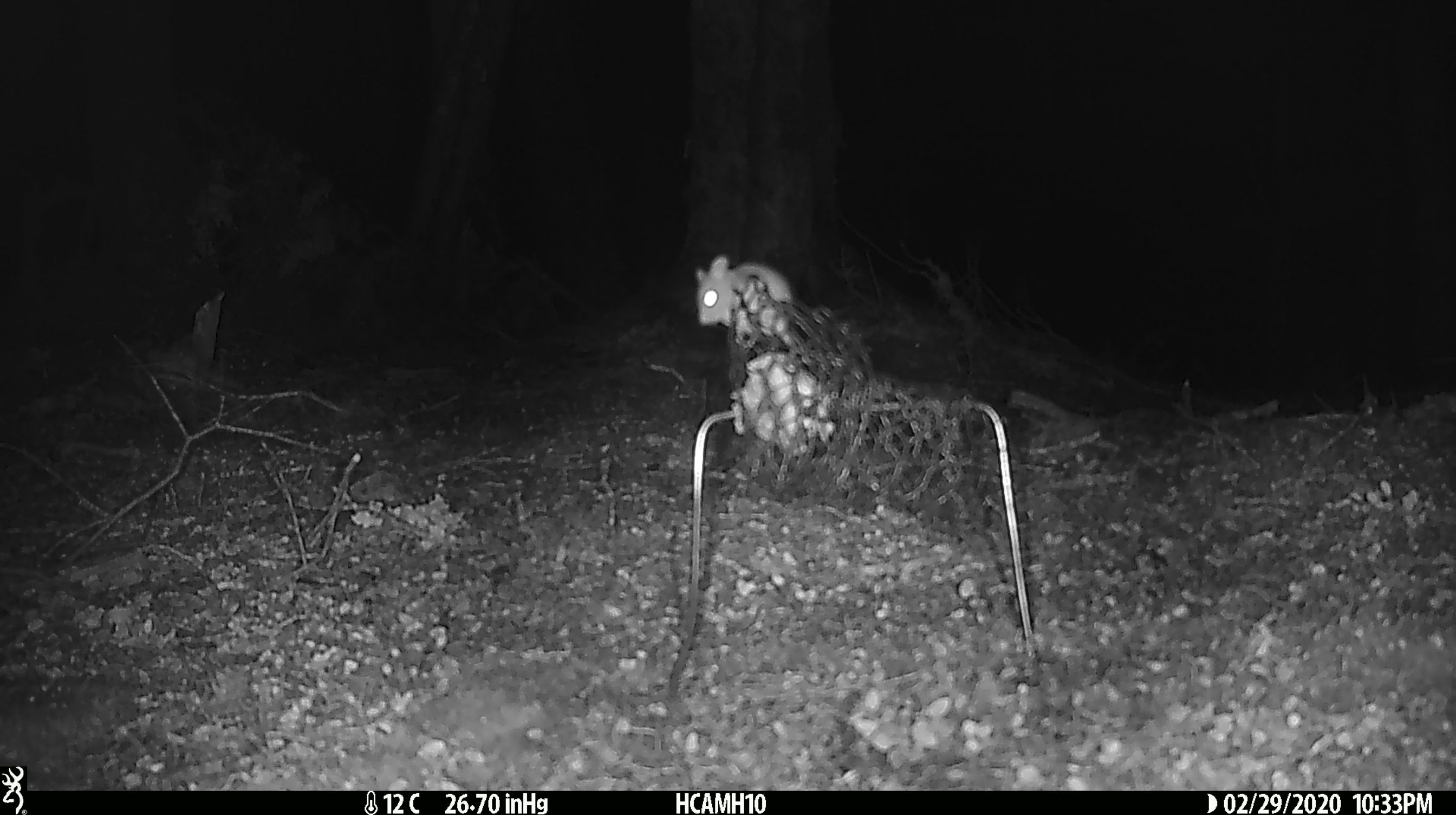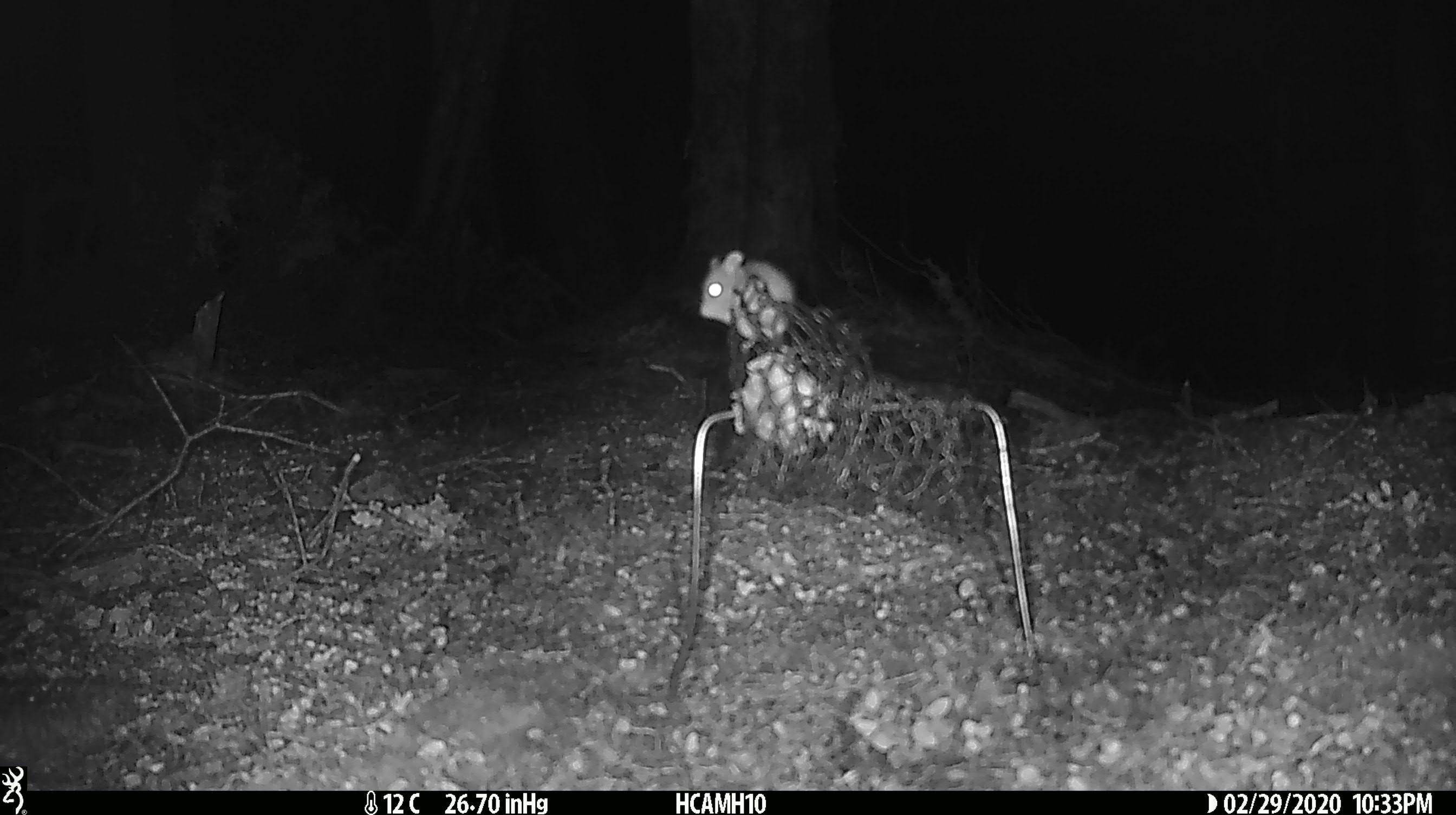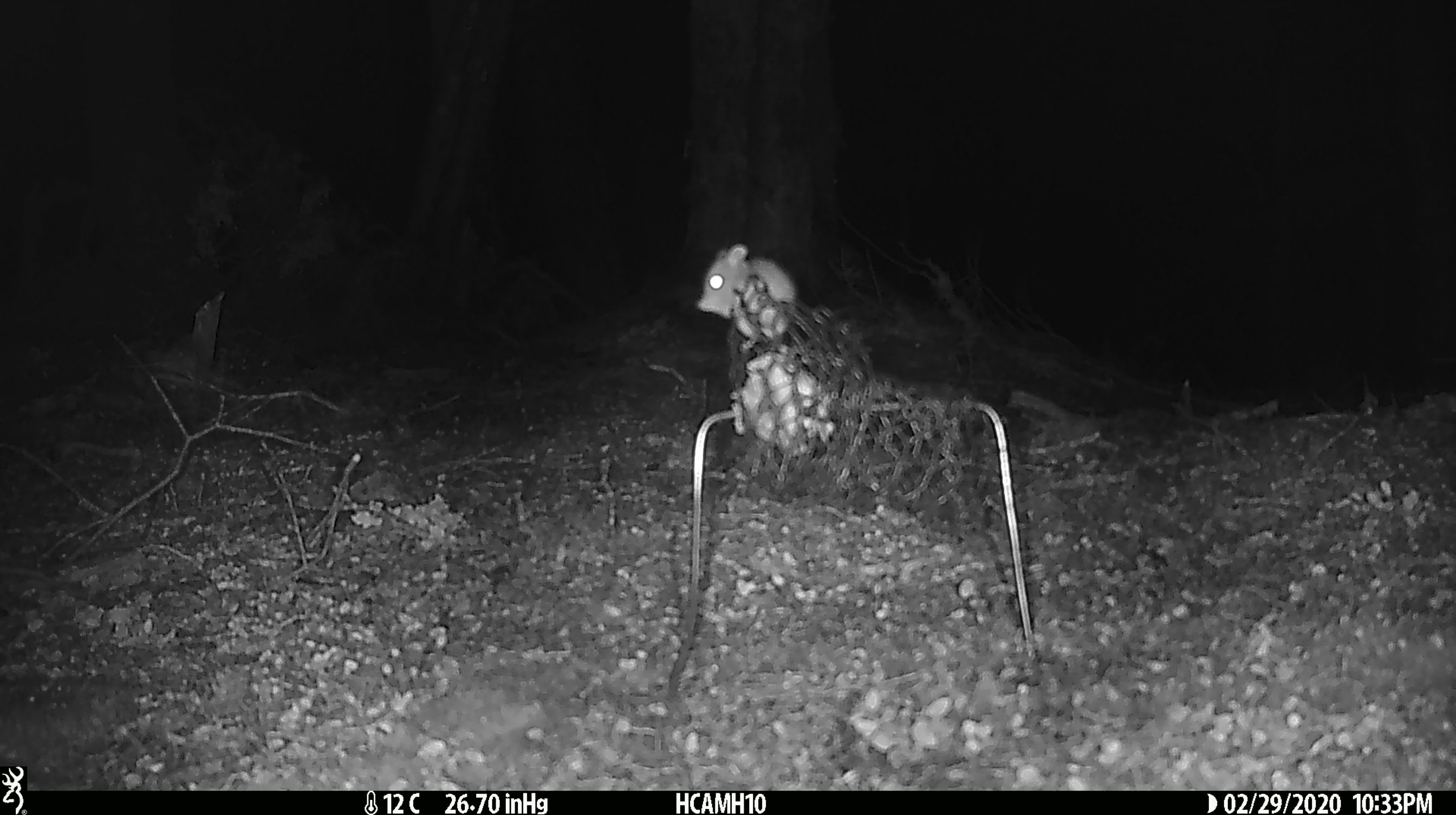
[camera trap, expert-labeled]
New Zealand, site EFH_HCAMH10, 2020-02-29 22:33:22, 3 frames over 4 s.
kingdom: Animalia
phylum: Chordata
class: Mammalia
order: Rodentia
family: Muridae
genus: Mus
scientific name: Mus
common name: mouse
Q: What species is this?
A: Mouse (Mus).